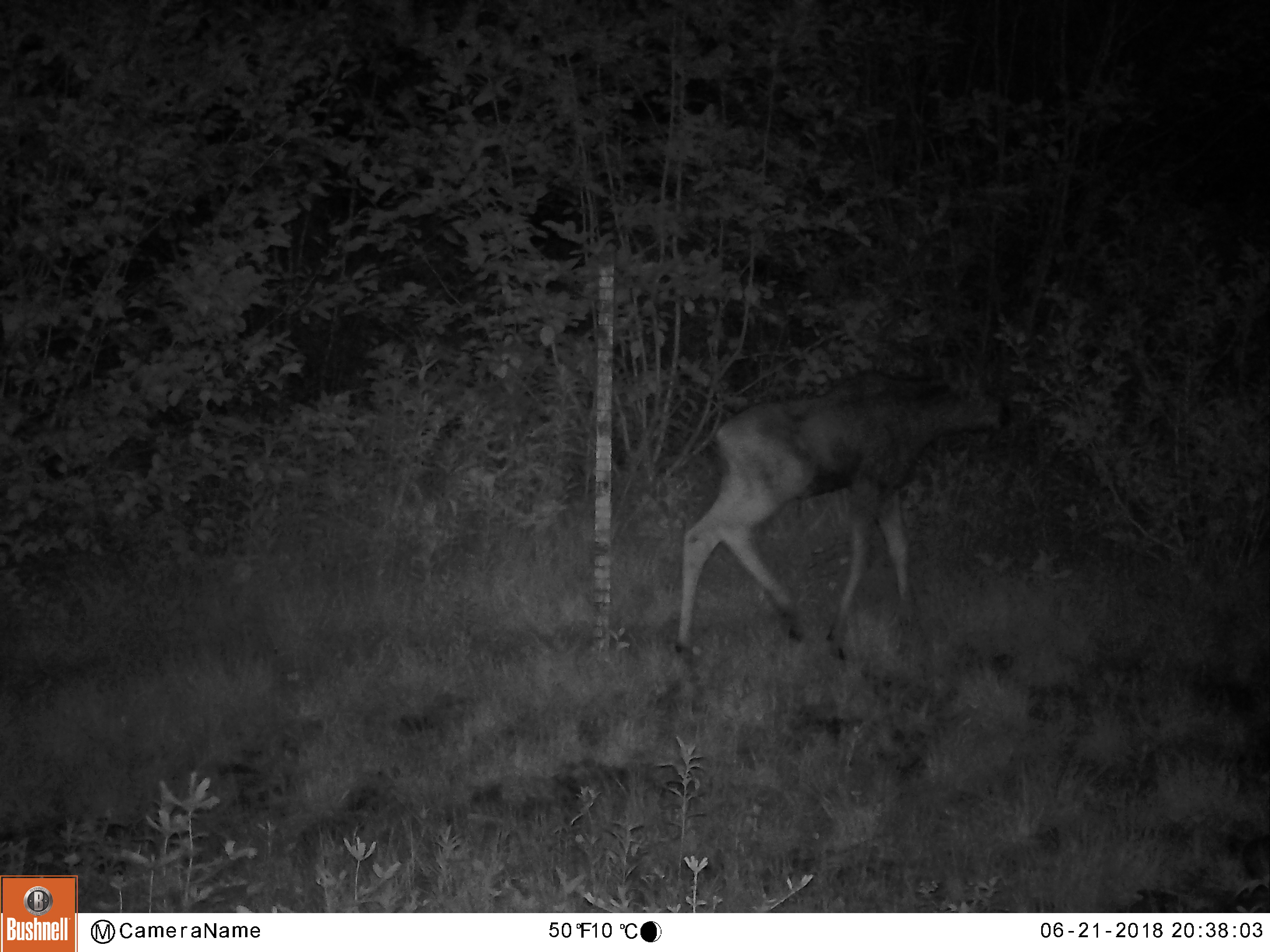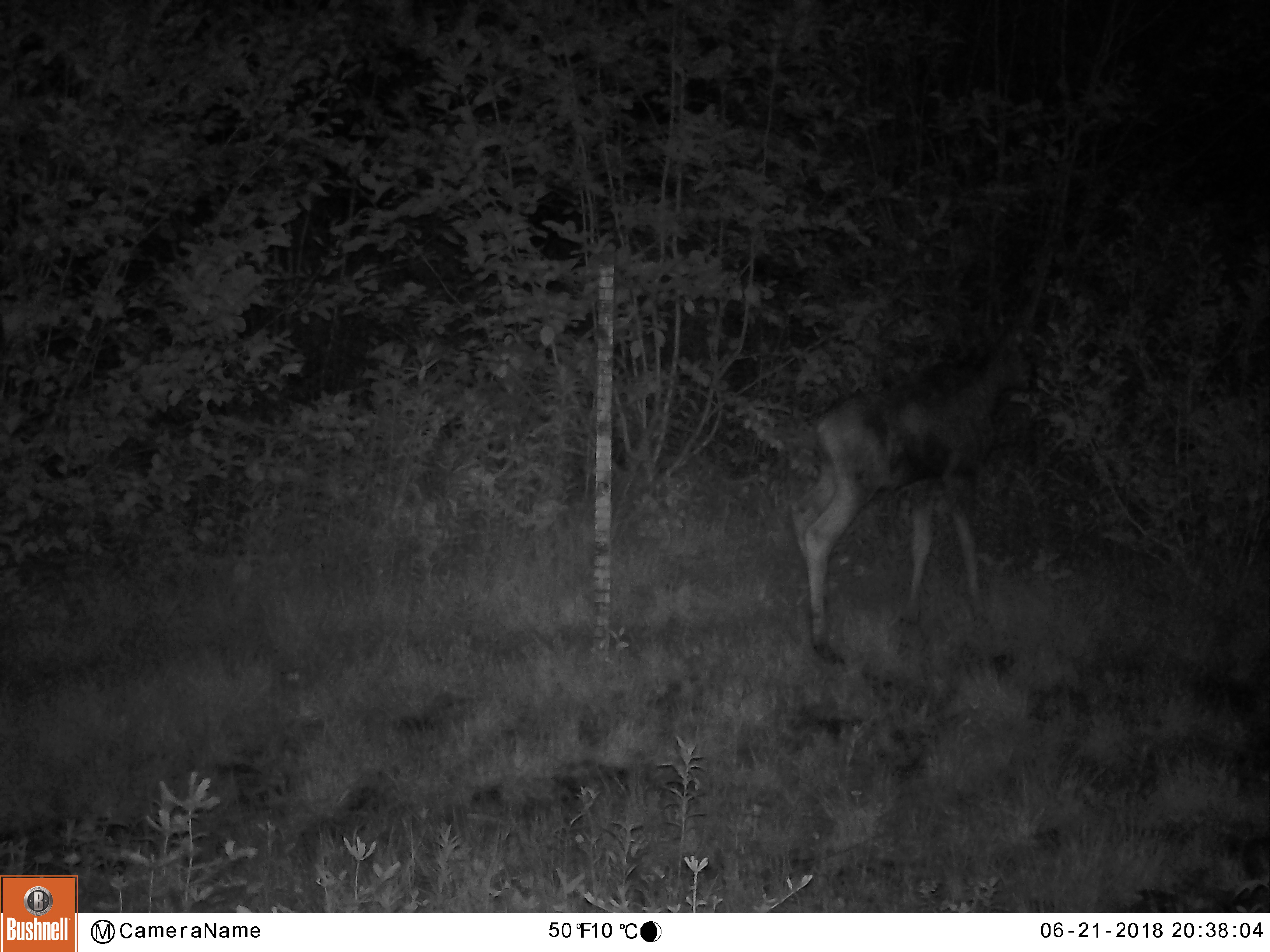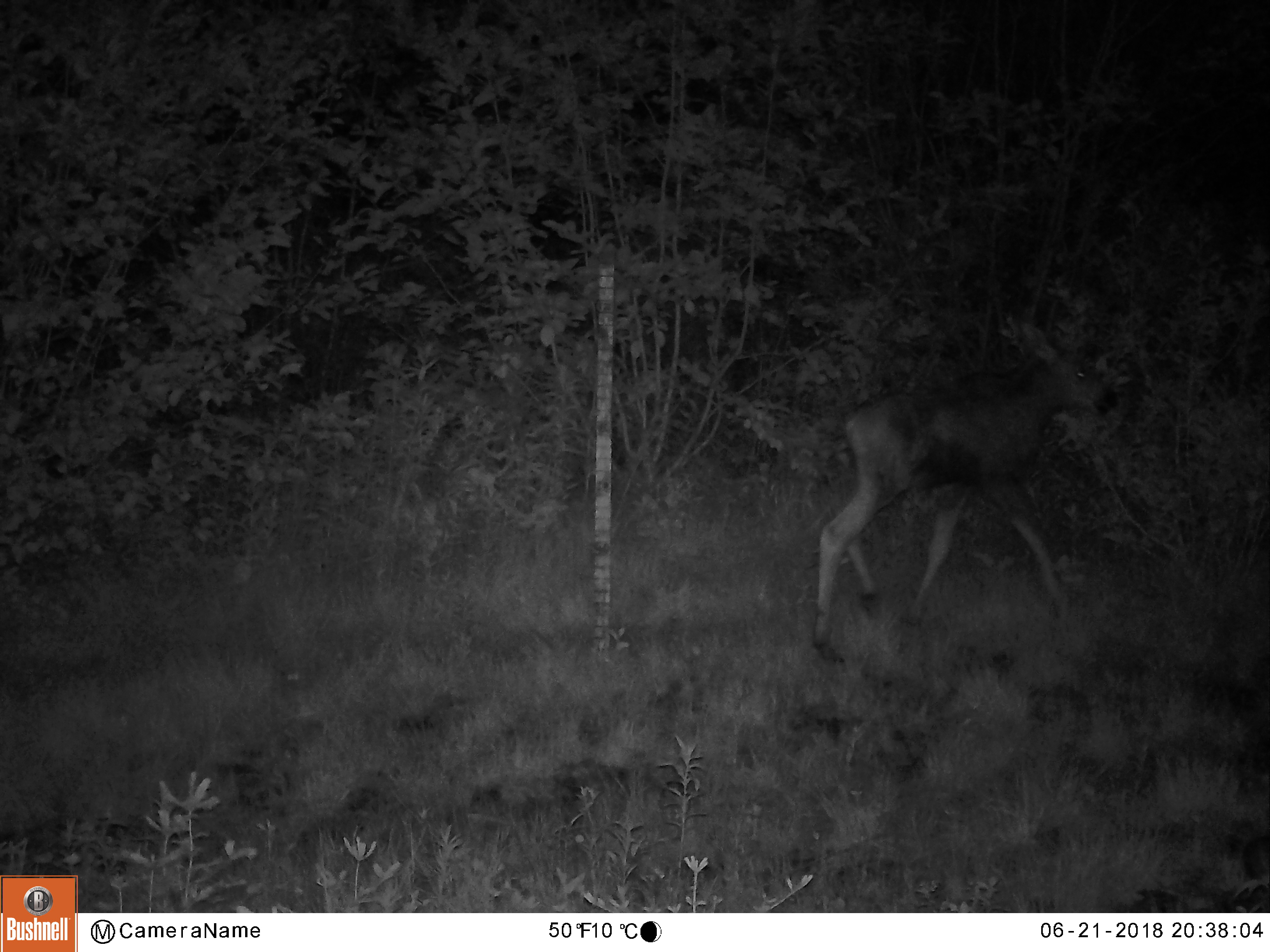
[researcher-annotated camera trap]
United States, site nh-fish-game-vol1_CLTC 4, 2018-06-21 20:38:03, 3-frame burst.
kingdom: Animalia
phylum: Chordata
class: Mammalia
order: Artiodactyla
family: Cervidae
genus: Alces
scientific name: Alces alces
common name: moose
Moose (Alces alces).